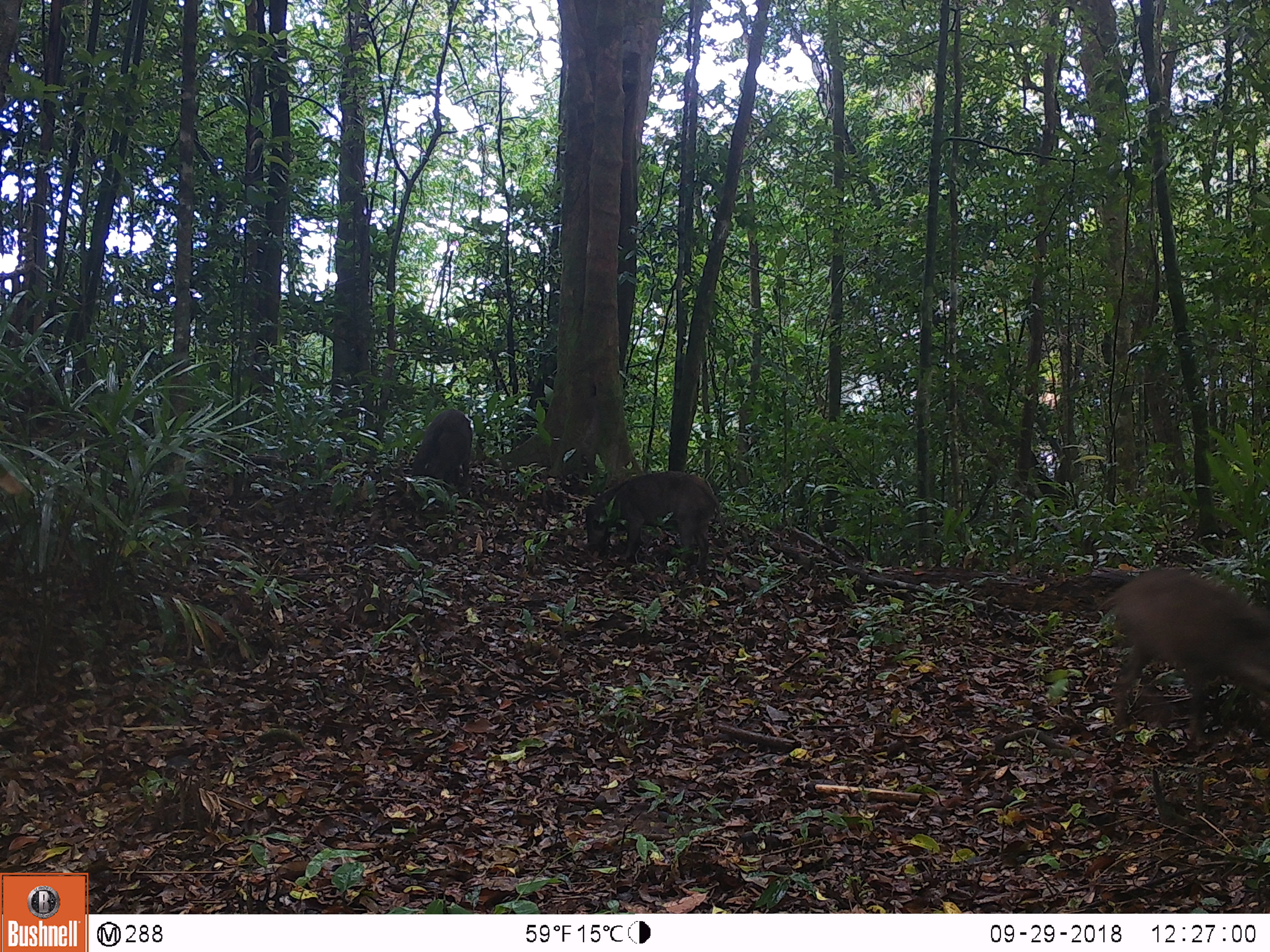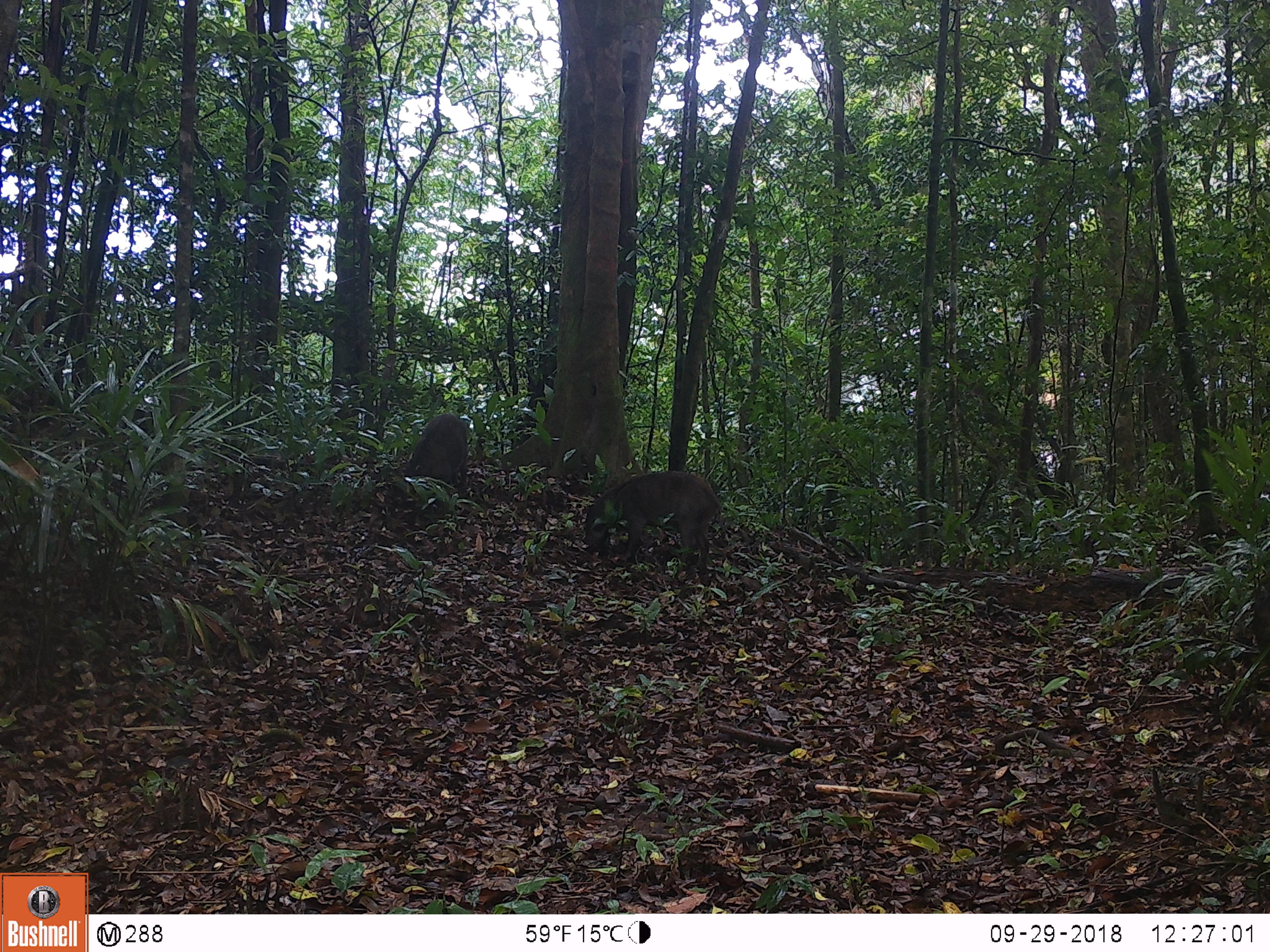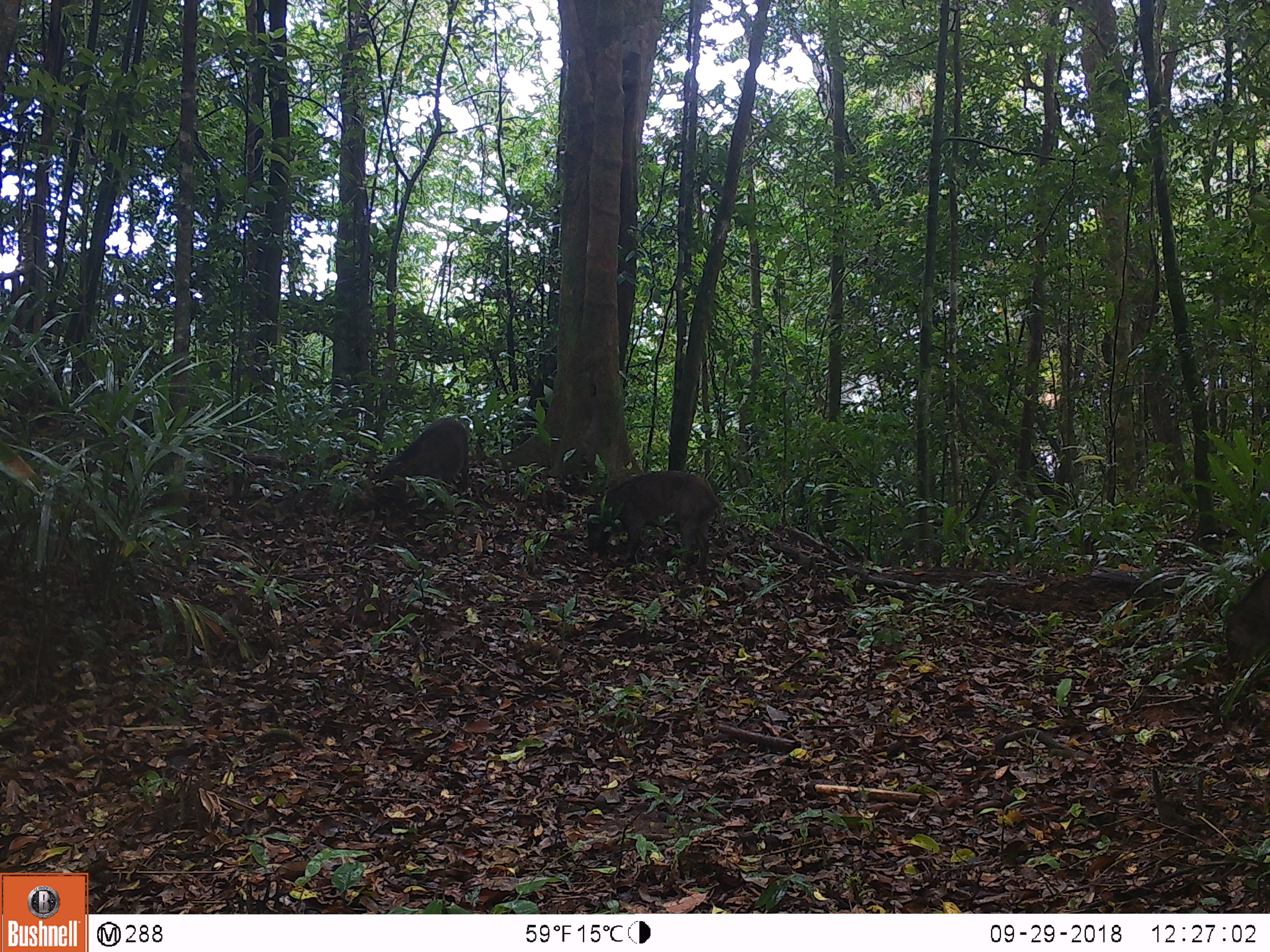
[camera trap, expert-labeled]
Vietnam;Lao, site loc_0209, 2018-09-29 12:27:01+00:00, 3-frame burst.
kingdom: Animalia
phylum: Chordata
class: Mammalia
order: Artiodactyla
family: Suidae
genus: Sus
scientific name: Sus scrofa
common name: eurasian wild pig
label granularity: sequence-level